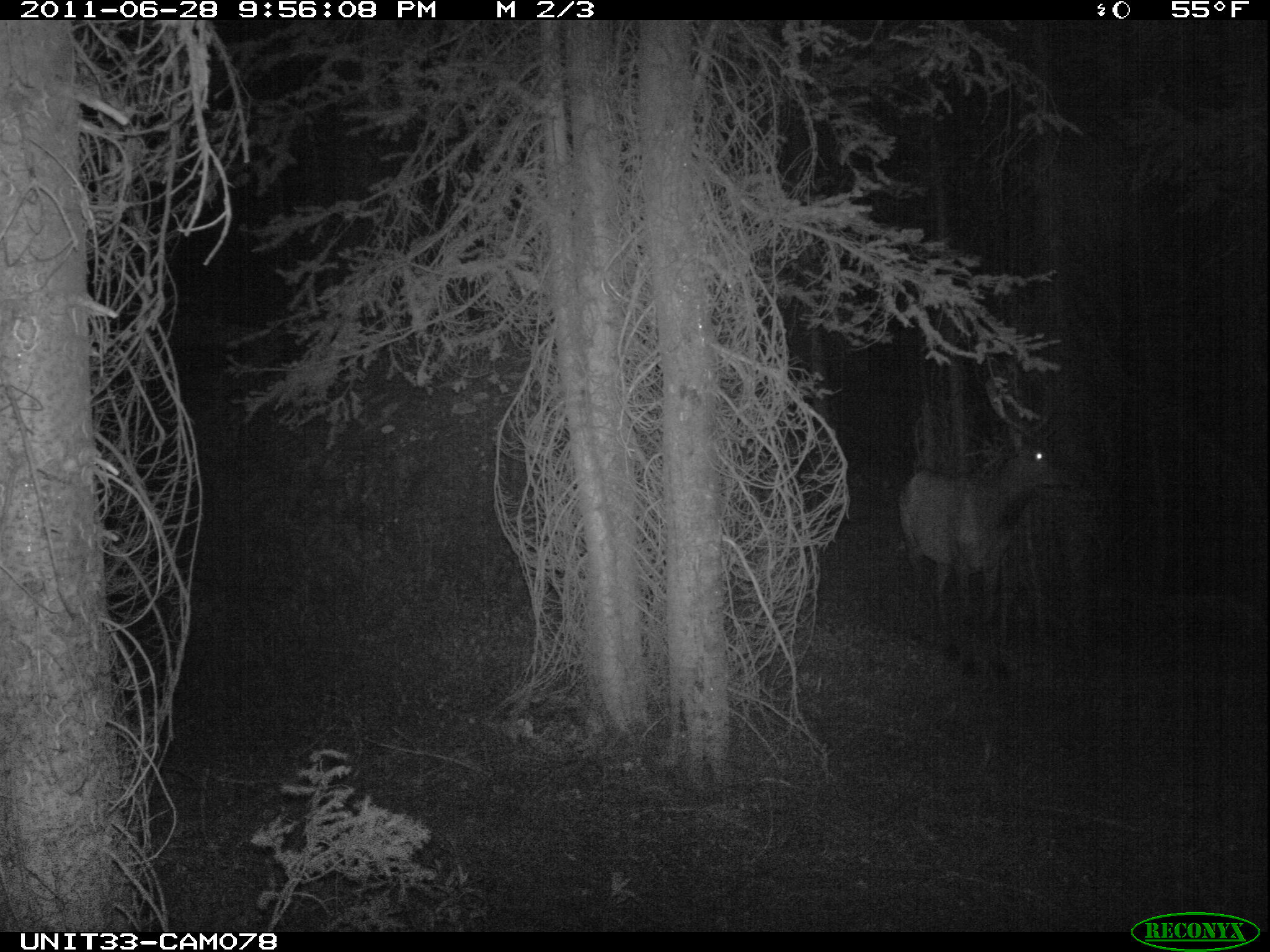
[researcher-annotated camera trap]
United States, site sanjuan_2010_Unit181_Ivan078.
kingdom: Animalia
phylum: Chordata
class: Mammalia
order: Artiodactyla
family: Cervidae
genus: Cervus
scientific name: Cervus elaphus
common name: red deer